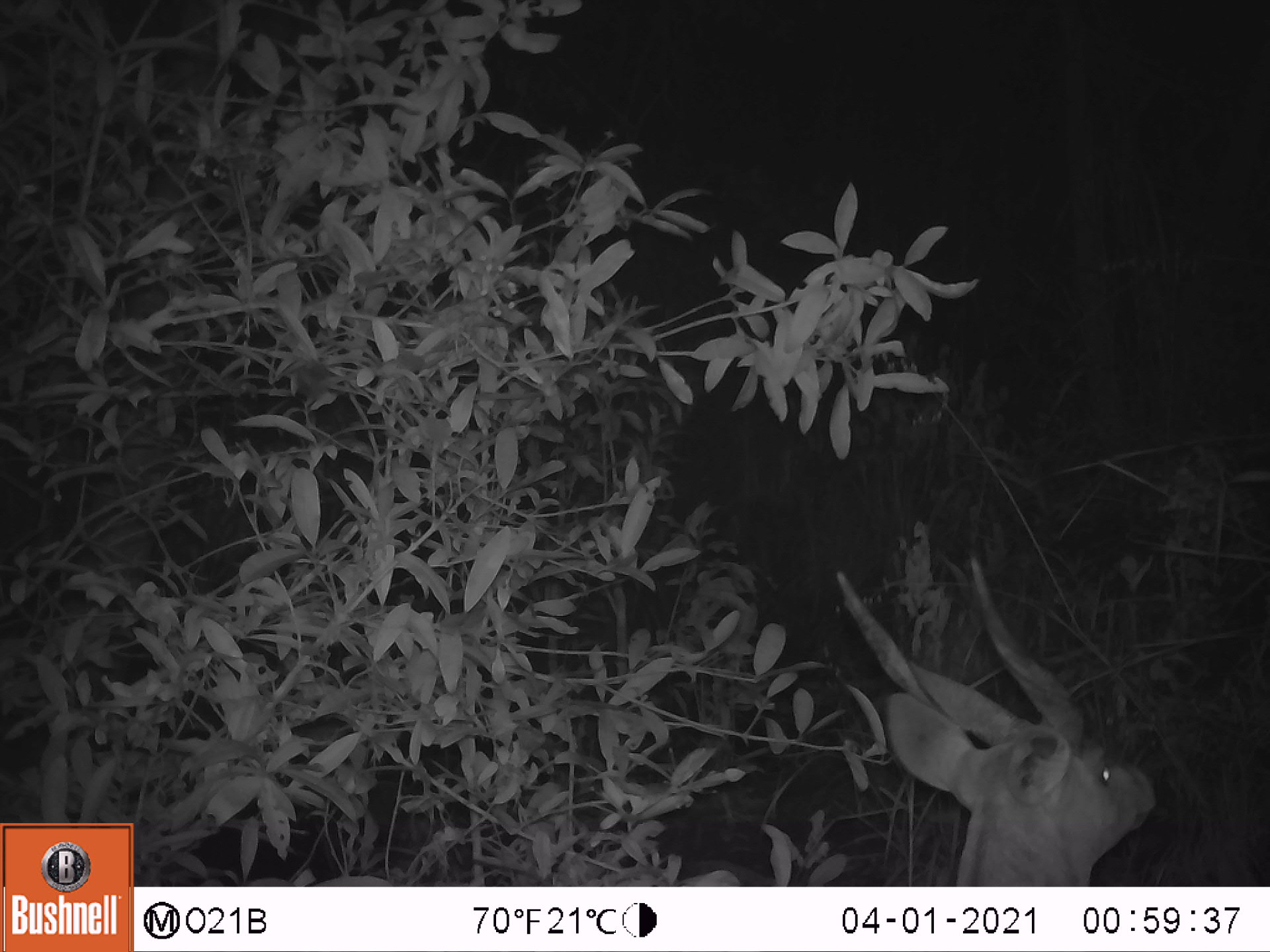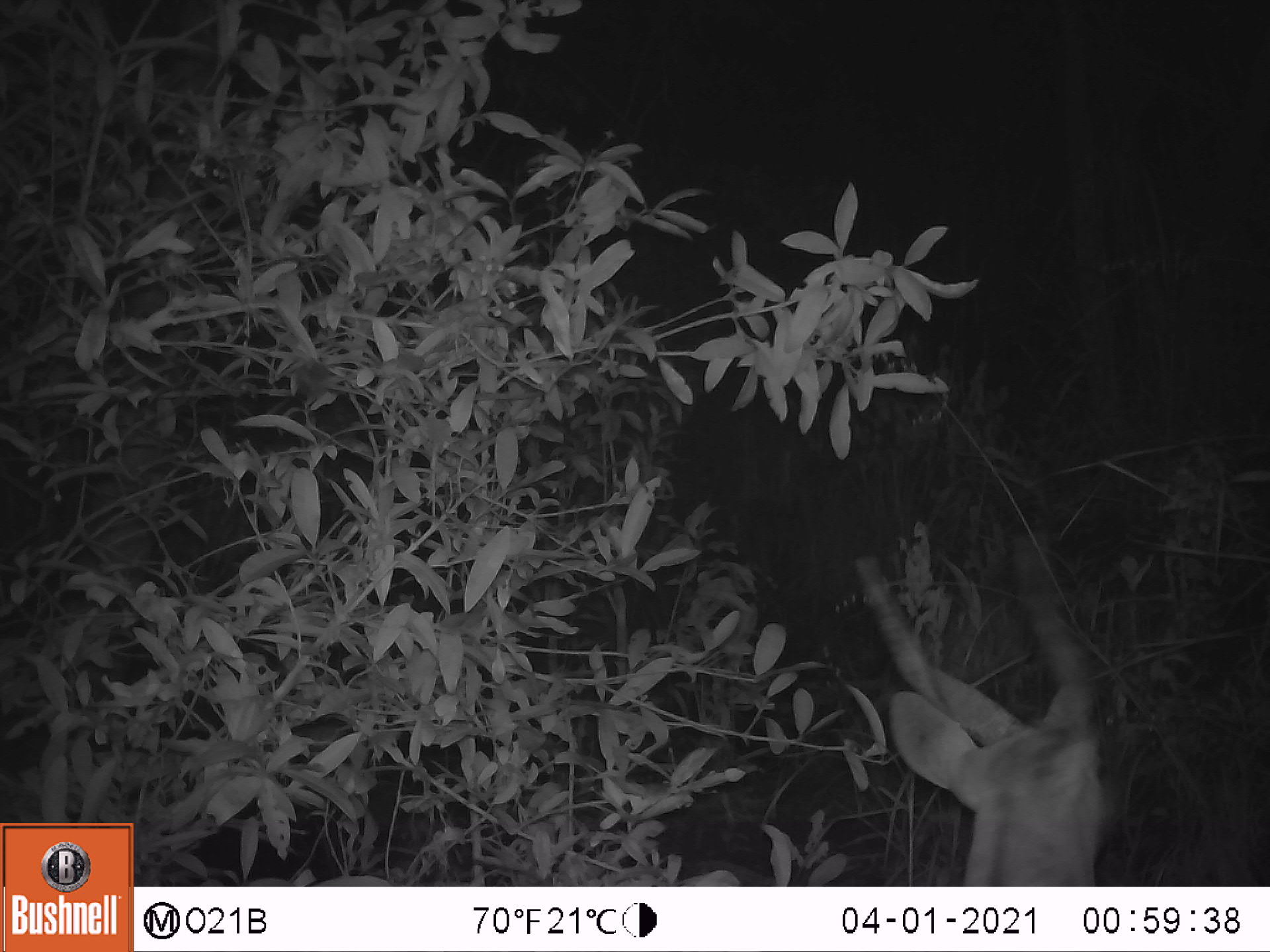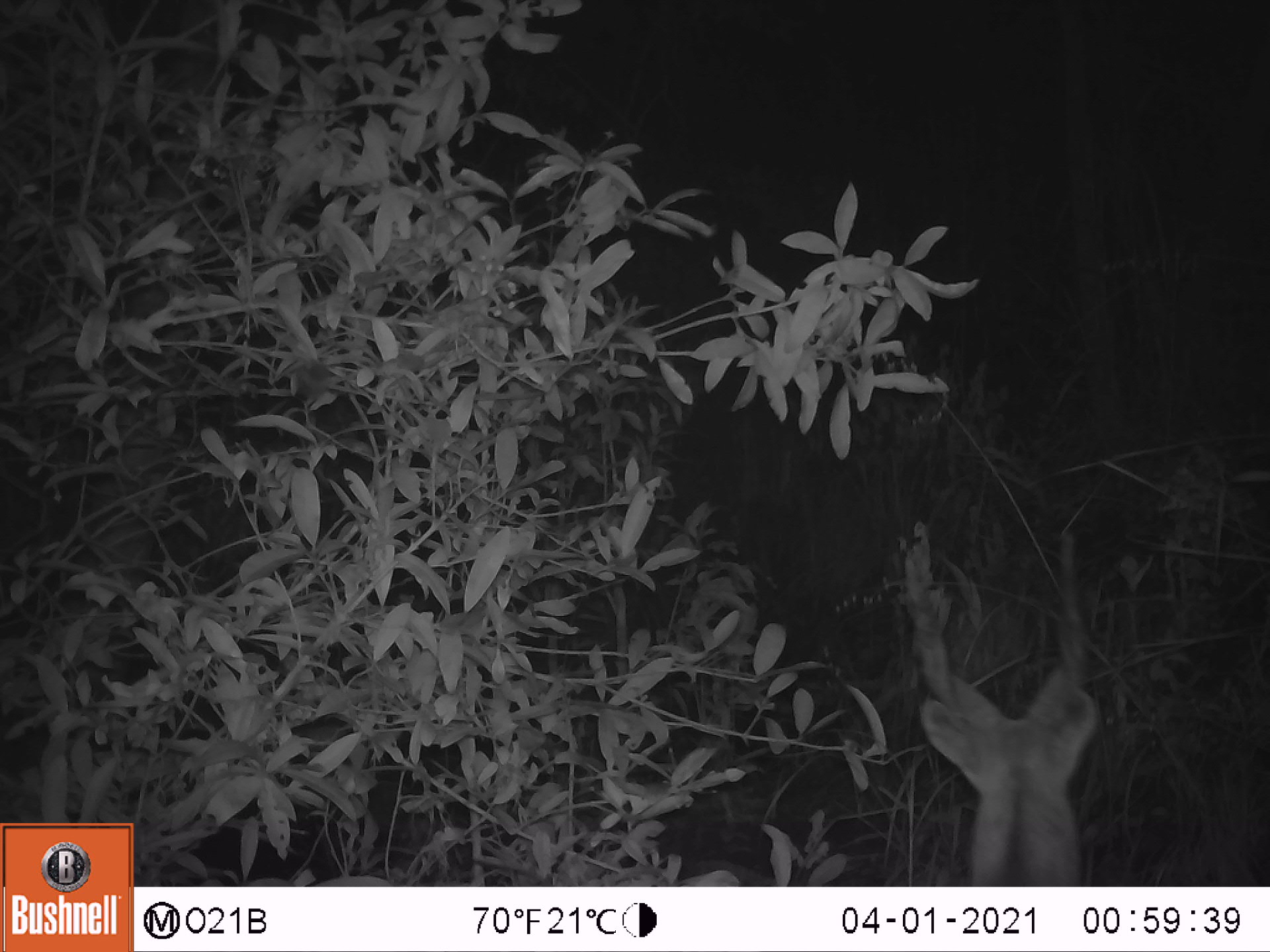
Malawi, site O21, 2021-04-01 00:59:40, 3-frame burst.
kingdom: Animalia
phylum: Chordata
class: Mammalia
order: Artiodactyla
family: Bovidae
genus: Tragelaphus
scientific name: Tragelaphus sylvaticus sylvaticus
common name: cape bushbuck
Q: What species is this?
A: Cape bushbuck (Tragelaphus sylvaticus sylvaticus).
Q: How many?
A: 1.